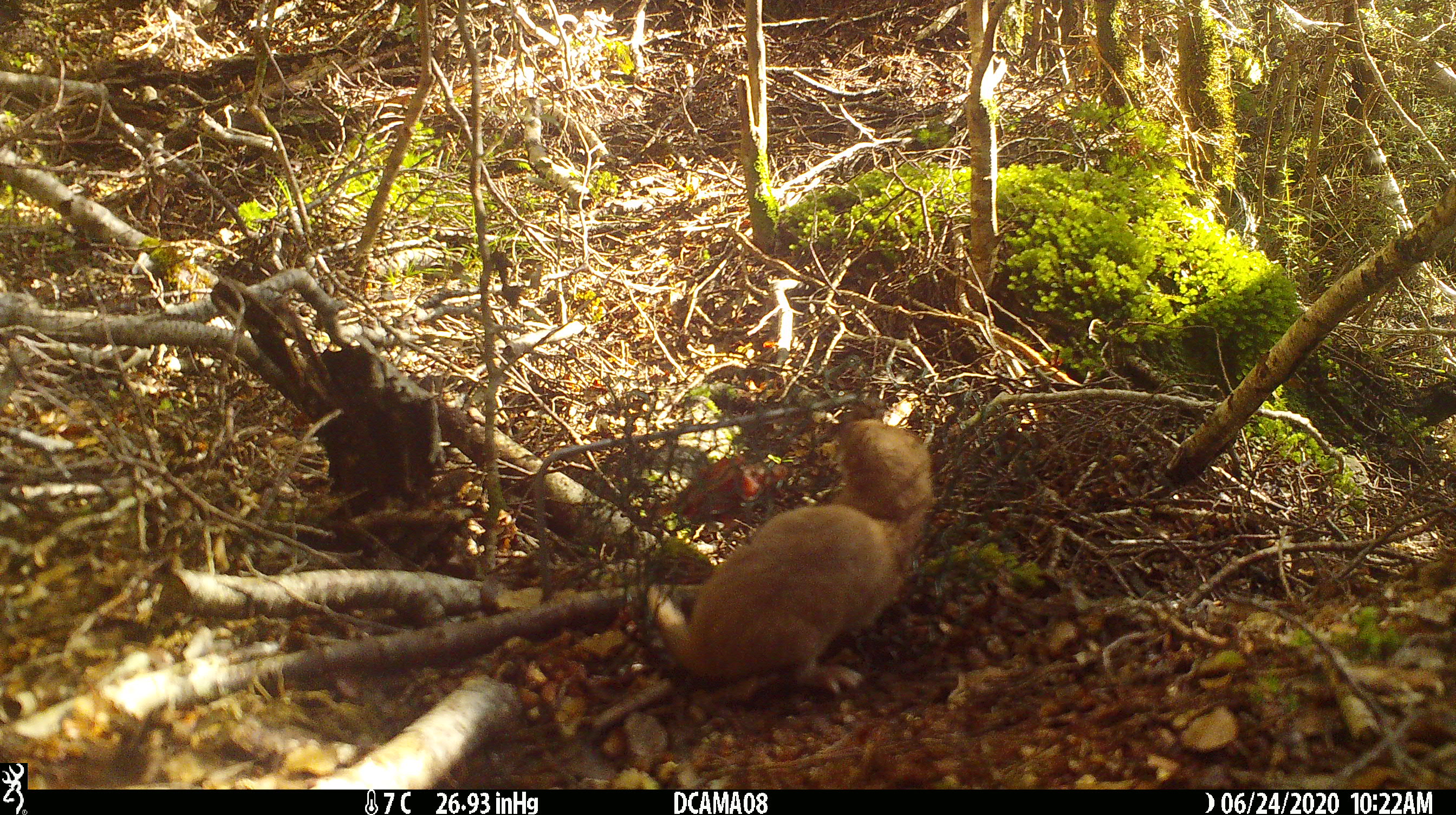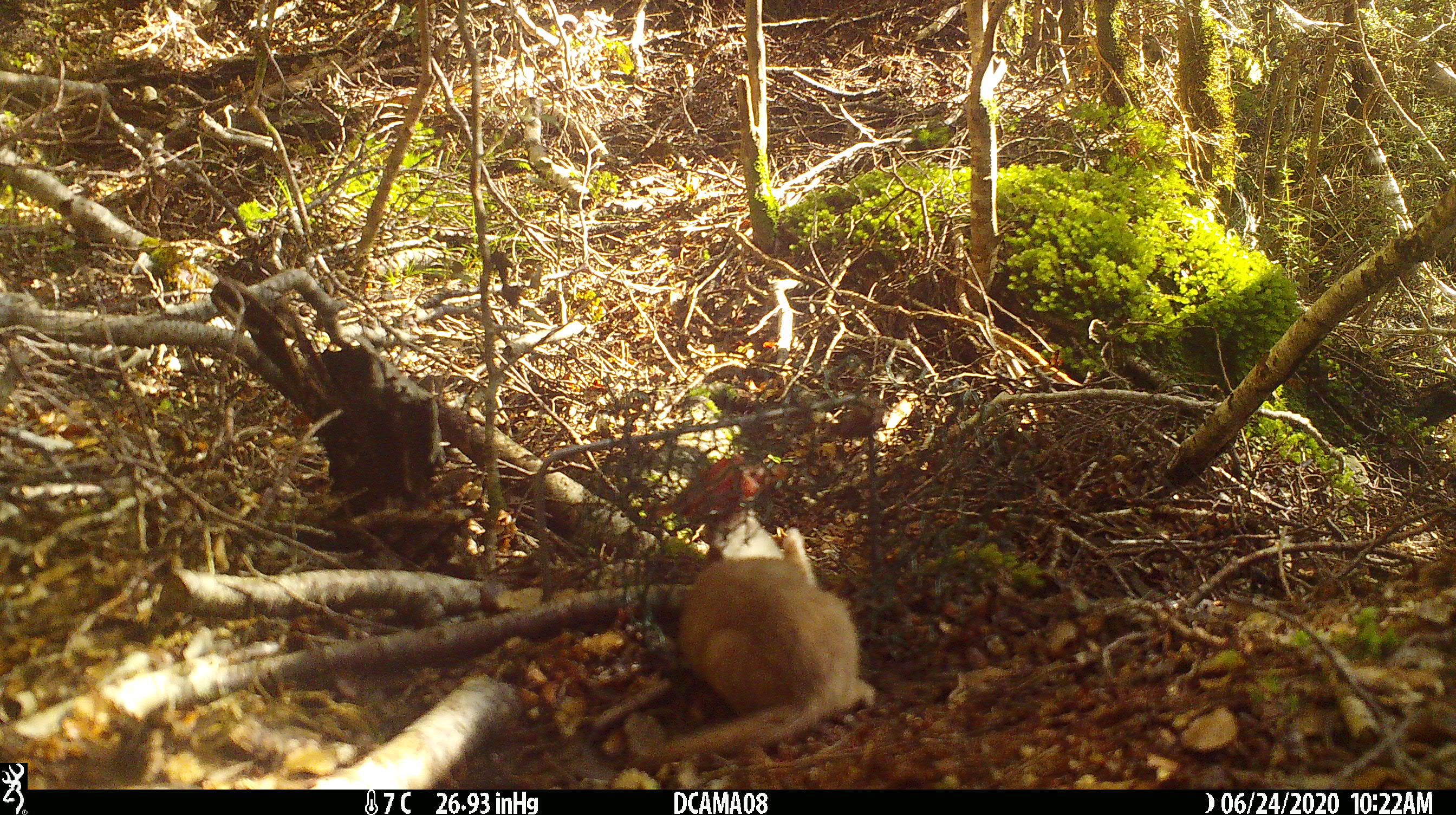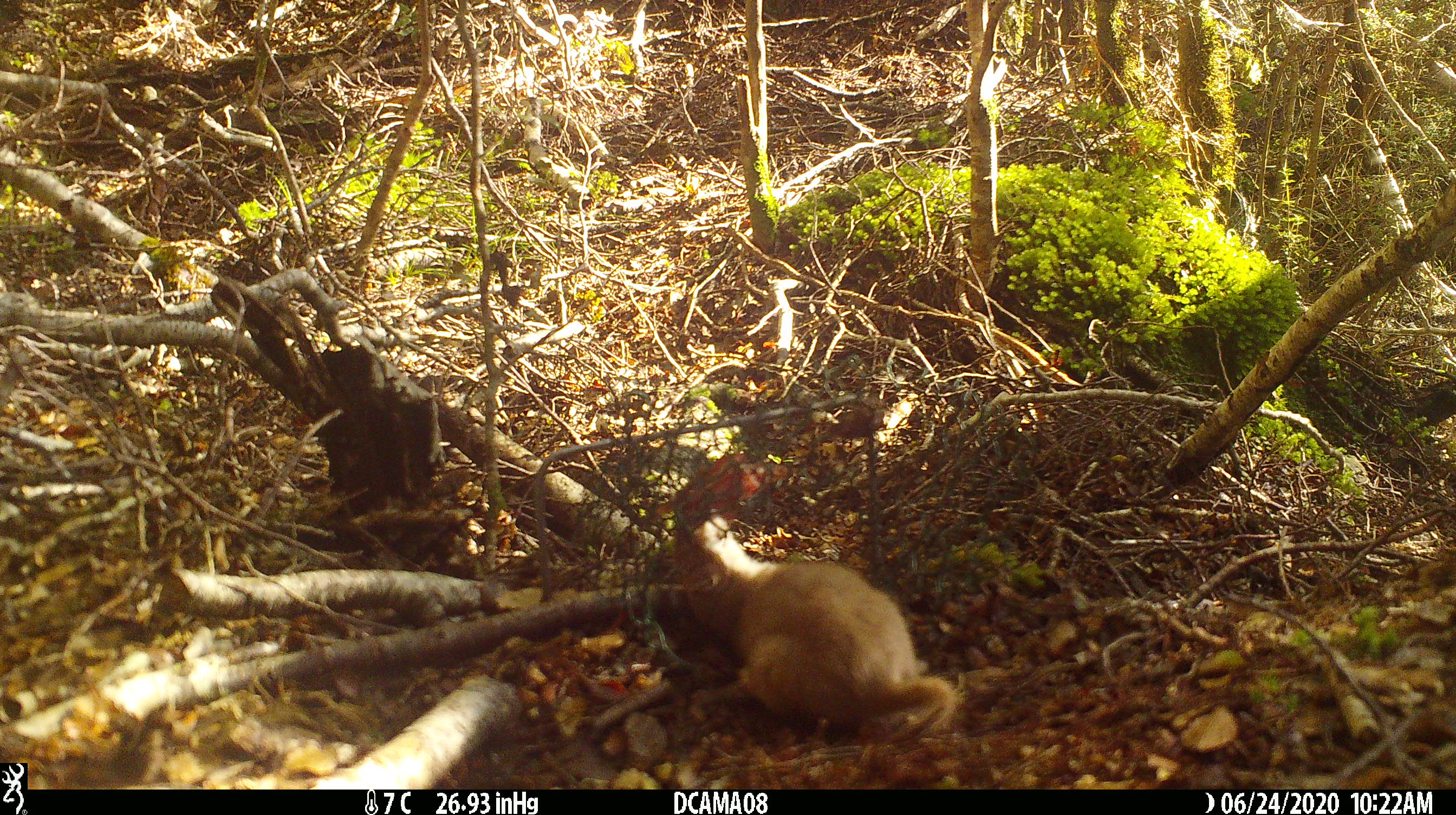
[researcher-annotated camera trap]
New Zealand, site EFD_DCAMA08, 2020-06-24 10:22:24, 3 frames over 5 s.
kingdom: Animalia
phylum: Chordata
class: Mammalia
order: Carnivora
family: Mustelidae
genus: Mustela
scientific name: Mustela nivalis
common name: least weasel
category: weasel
Weasel (least weasel) (Mustela nivalis).